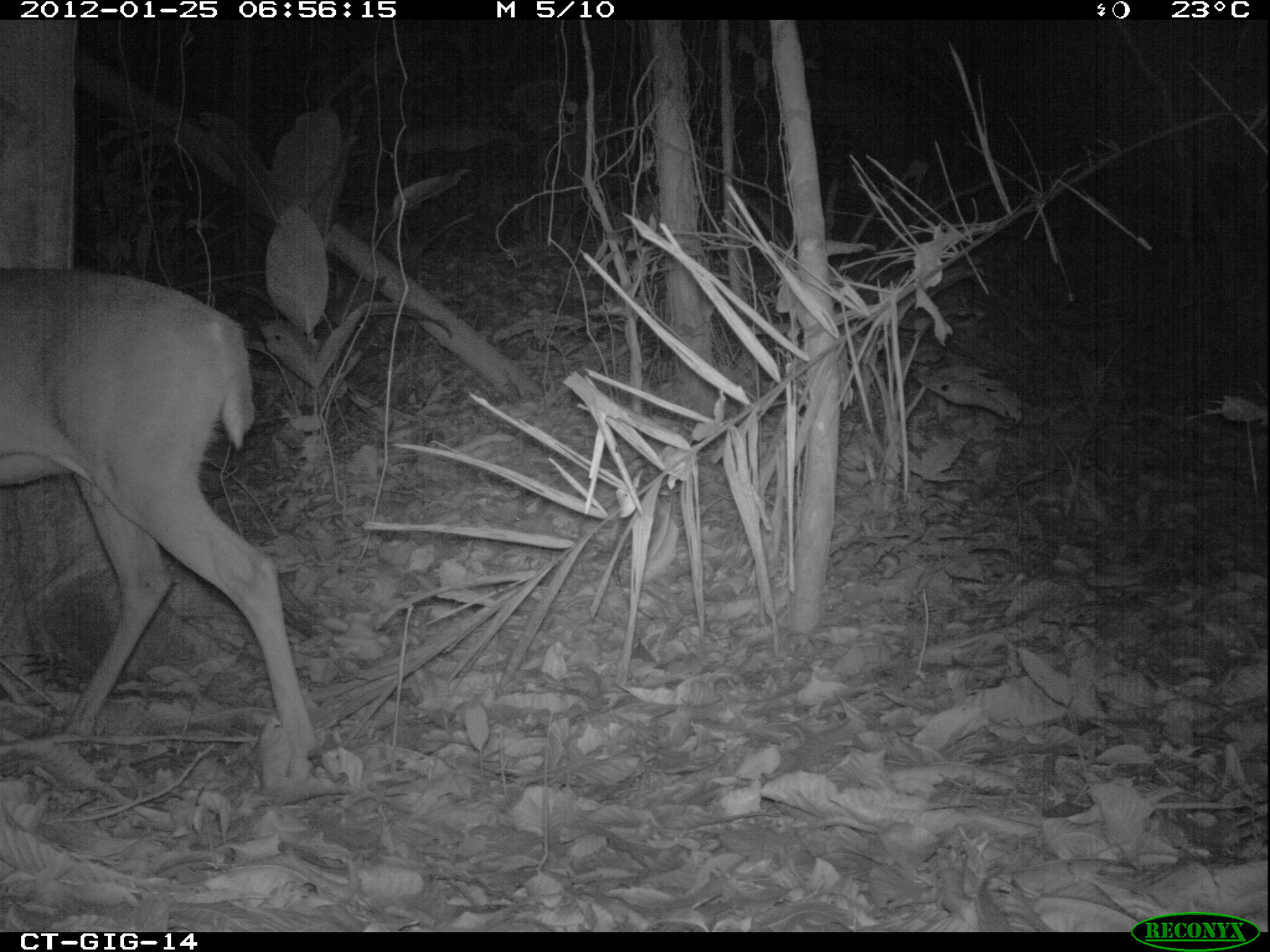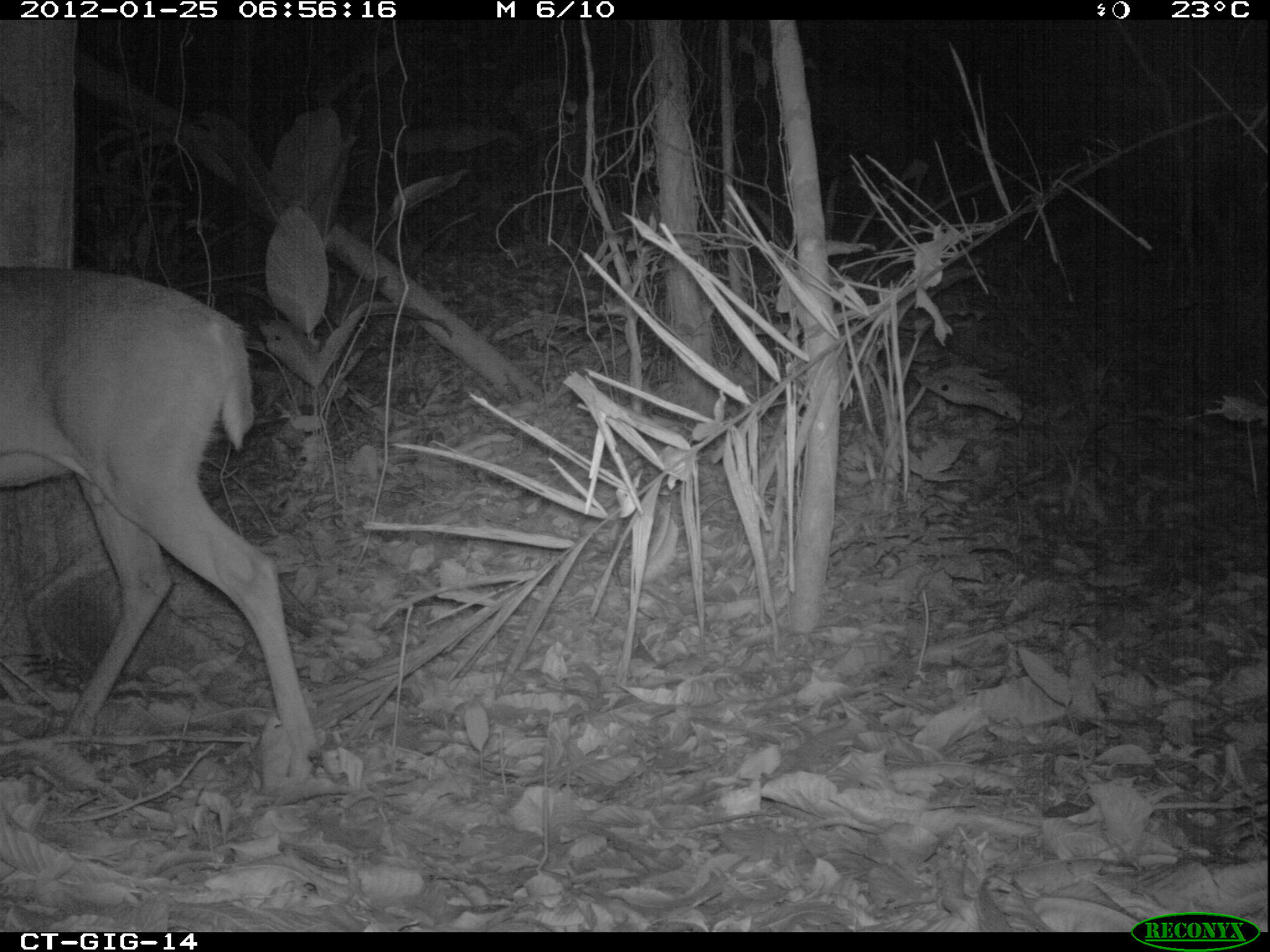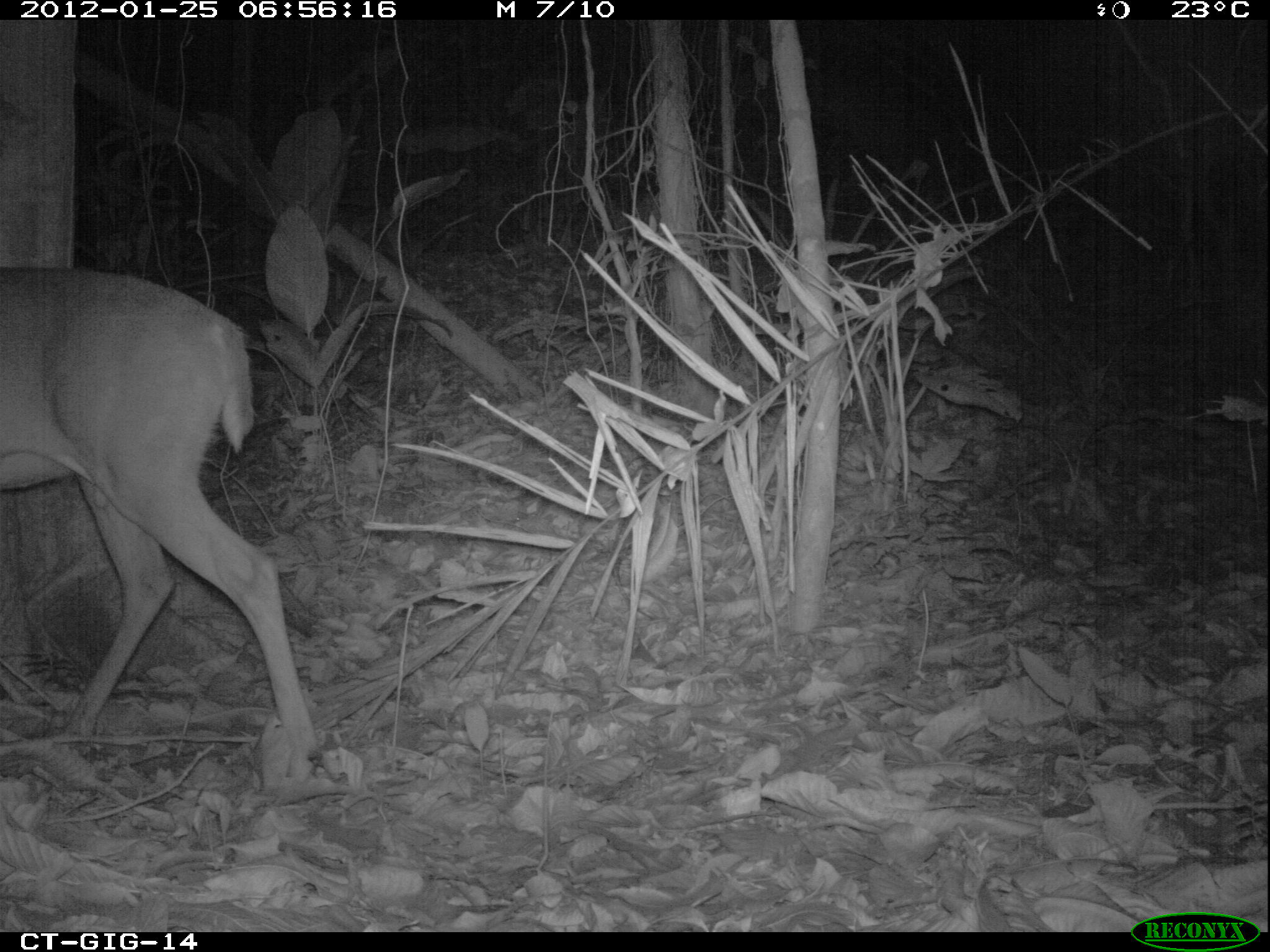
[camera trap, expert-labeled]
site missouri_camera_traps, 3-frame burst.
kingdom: Animalia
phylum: Chordata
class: Mammalia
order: Artiodactyla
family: Cervidae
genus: Odocoileus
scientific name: Odocoileus virginianus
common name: white-tailed deer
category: white tailed deer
White tailed deer (white-tailed deer) (Odocoileus virginianus). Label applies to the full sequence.